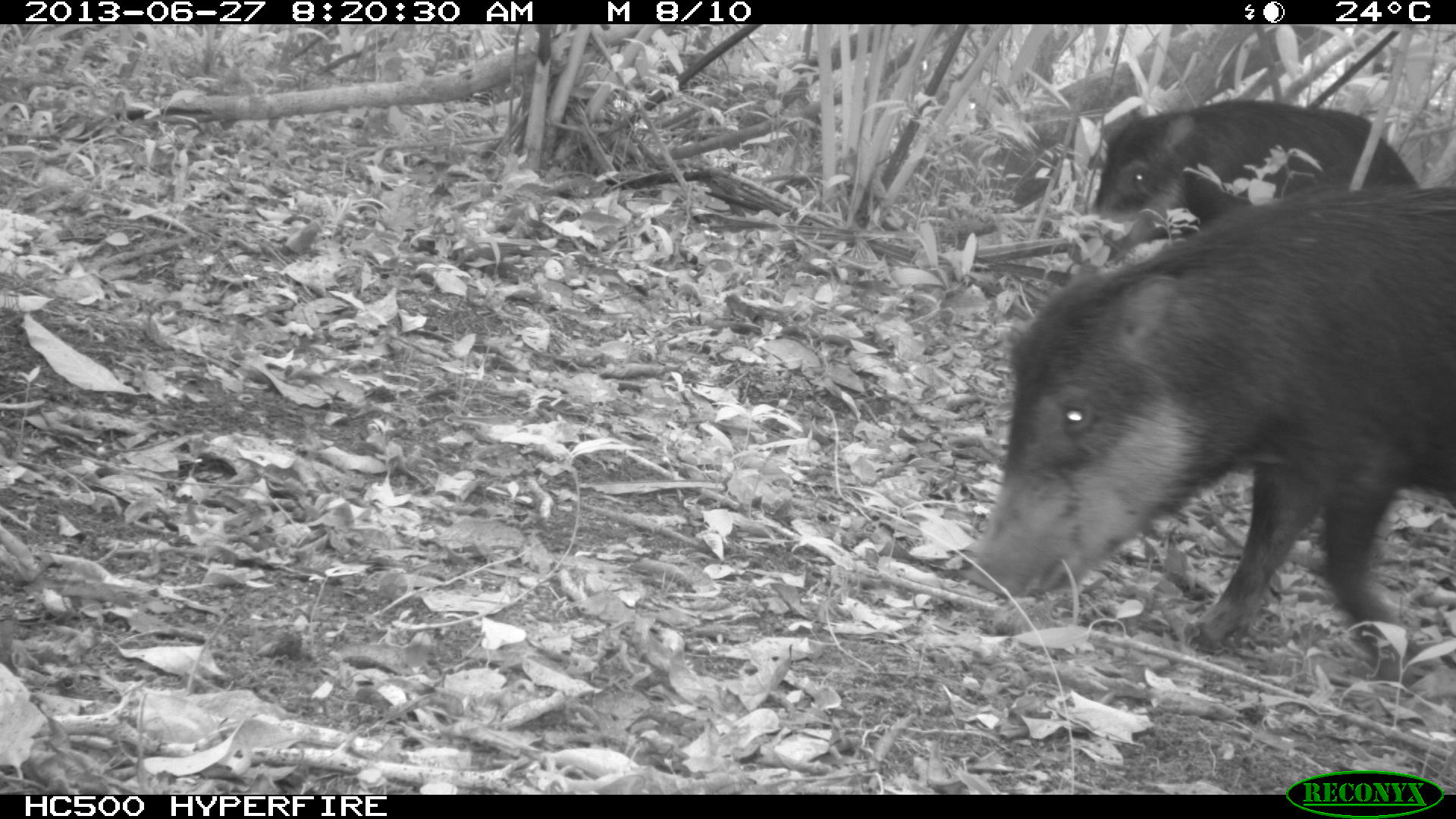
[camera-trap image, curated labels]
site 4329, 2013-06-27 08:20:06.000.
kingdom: Animalia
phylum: Chordata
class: Mammalia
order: Artiodactyla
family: Tayassuidae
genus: Tayassu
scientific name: Tayassu pecari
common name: white-lipped peccary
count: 3